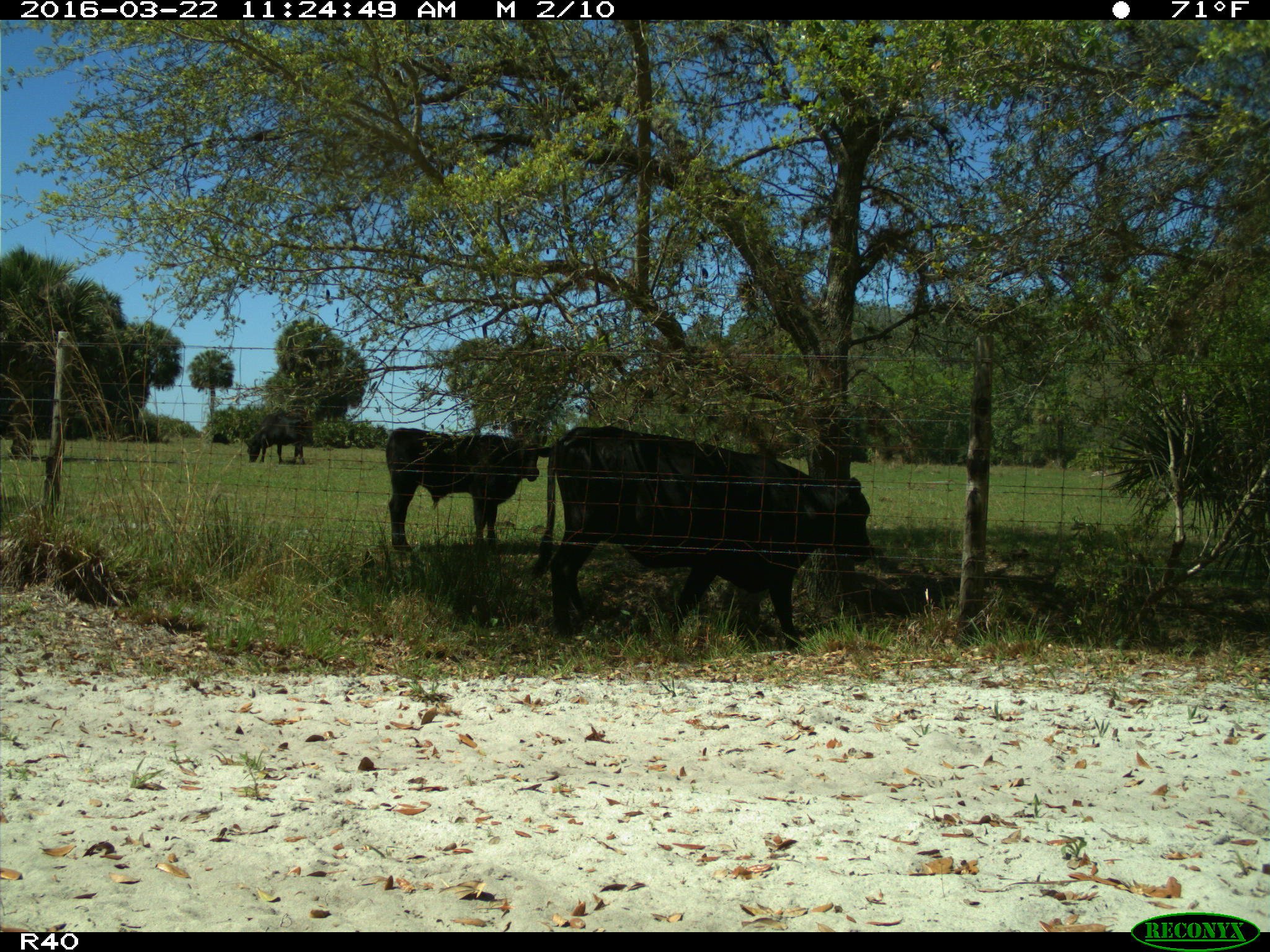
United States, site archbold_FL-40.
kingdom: Animalia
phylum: Chordata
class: Mammalia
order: Artiodactyla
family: Bovidae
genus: Bos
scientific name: Bos taurus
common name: domestic cow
Bos taurus (domestic cow).